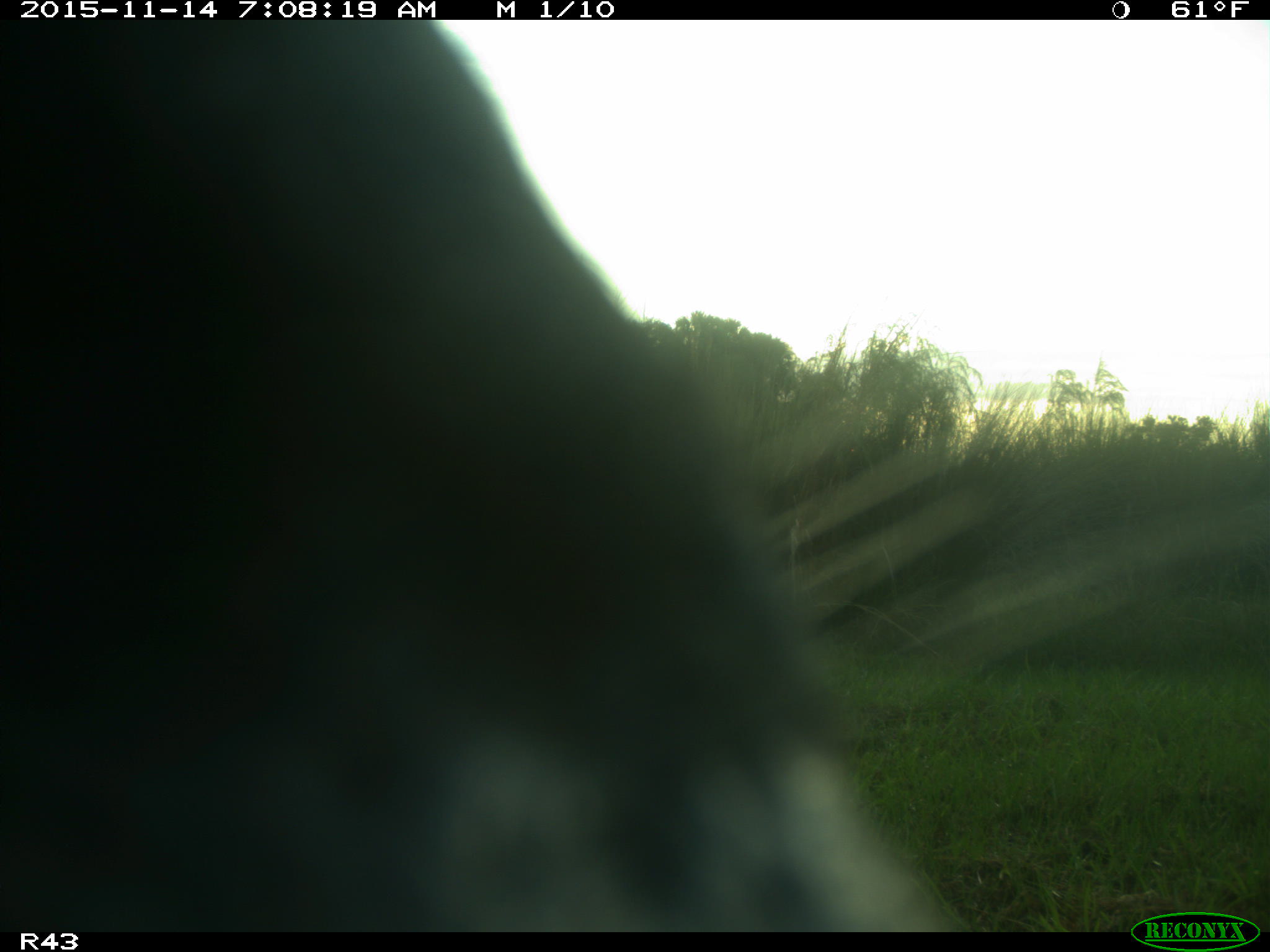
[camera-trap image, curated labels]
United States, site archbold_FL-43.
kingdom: Animalia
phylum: Chordata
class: Mammalia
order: Artiodactyla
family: Bovidae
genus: Bos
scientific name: Bos taurus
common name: domestic cow